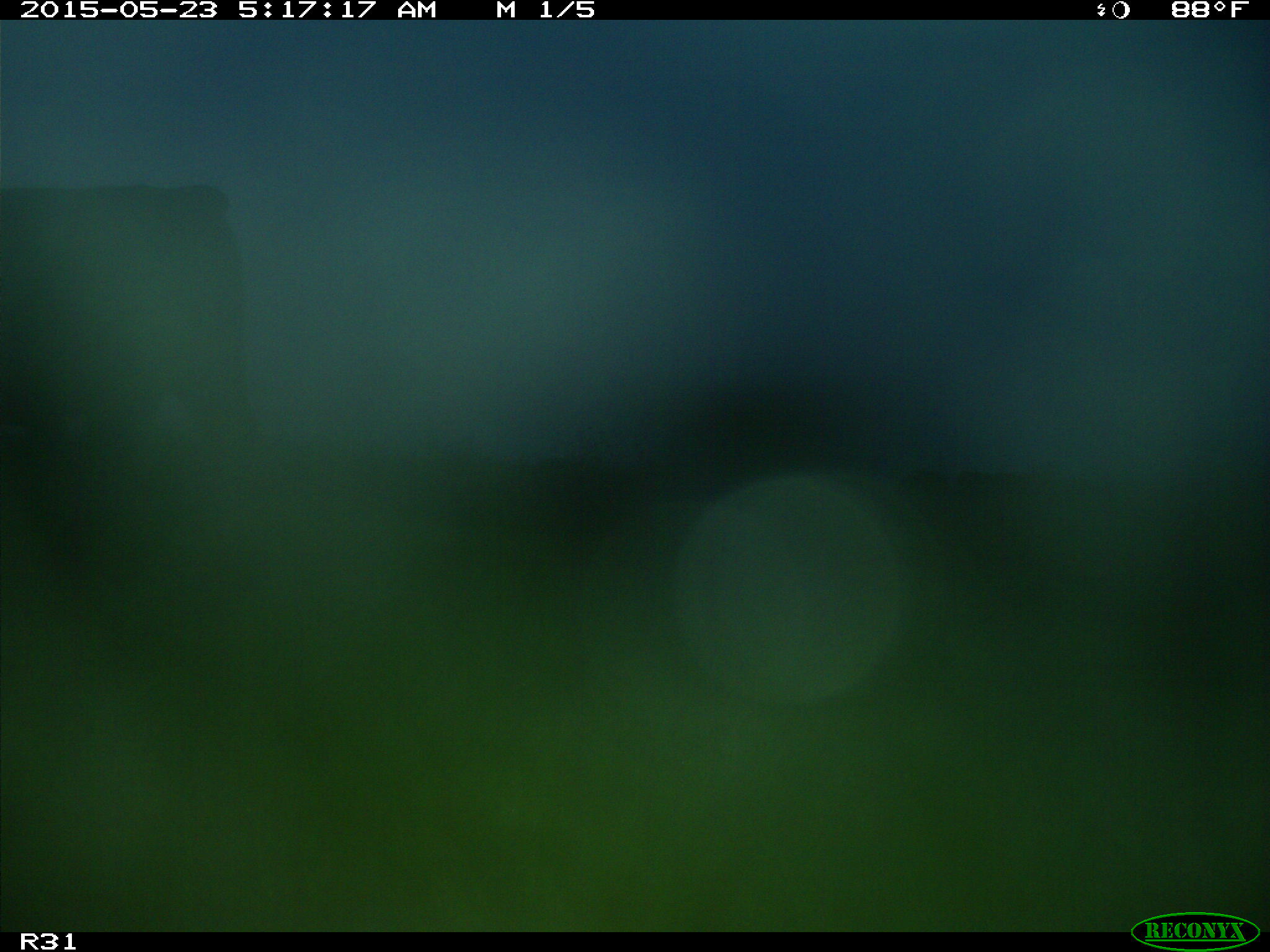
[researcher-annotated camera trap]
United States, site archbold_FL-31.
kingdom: Animalia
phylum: Chordata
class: Mammalia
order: Artiodactyla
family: Bovidae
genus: Bos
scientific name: Bos taurus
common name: domestic cow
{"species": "Bos taurus (domestic cow)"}